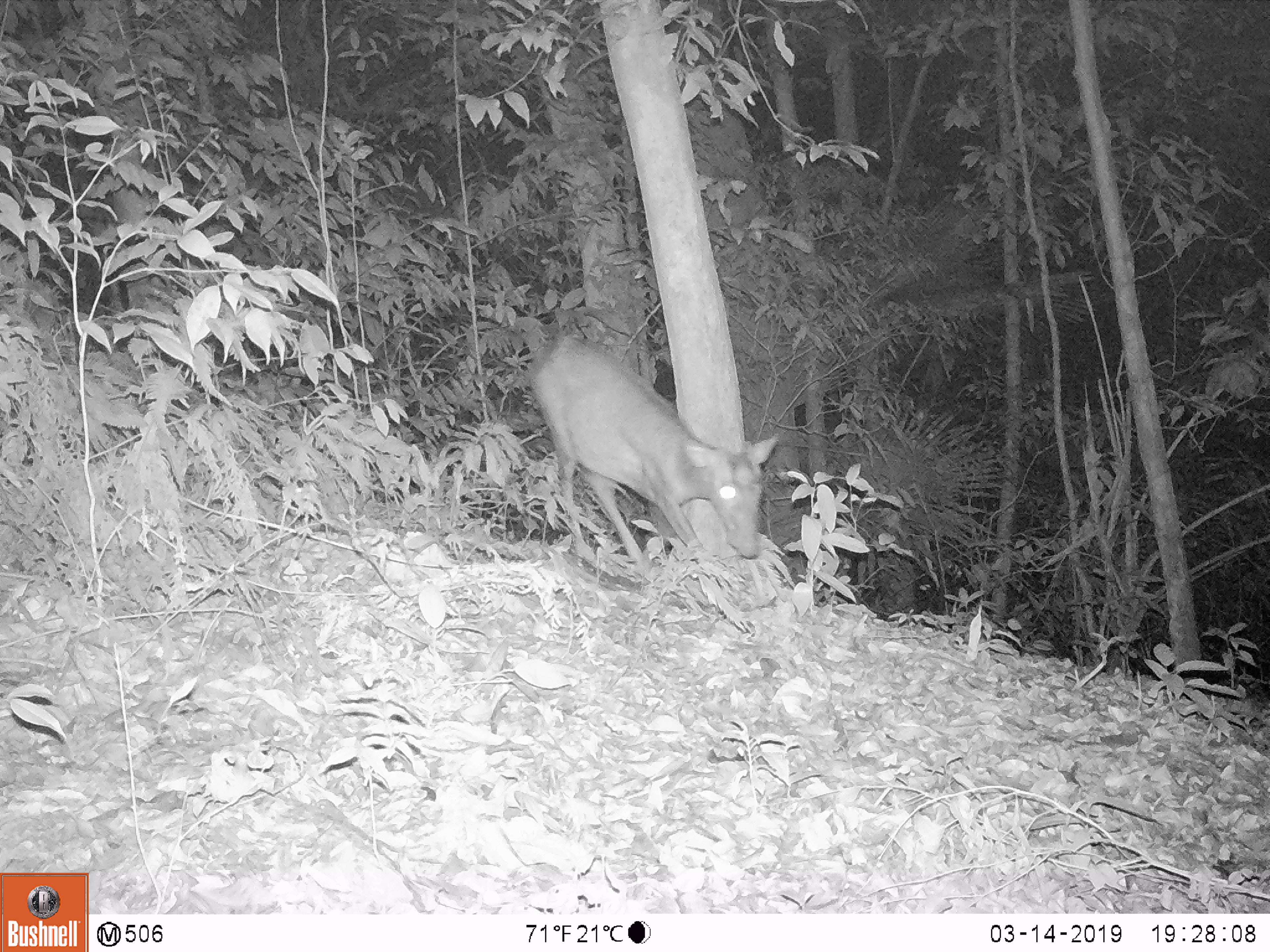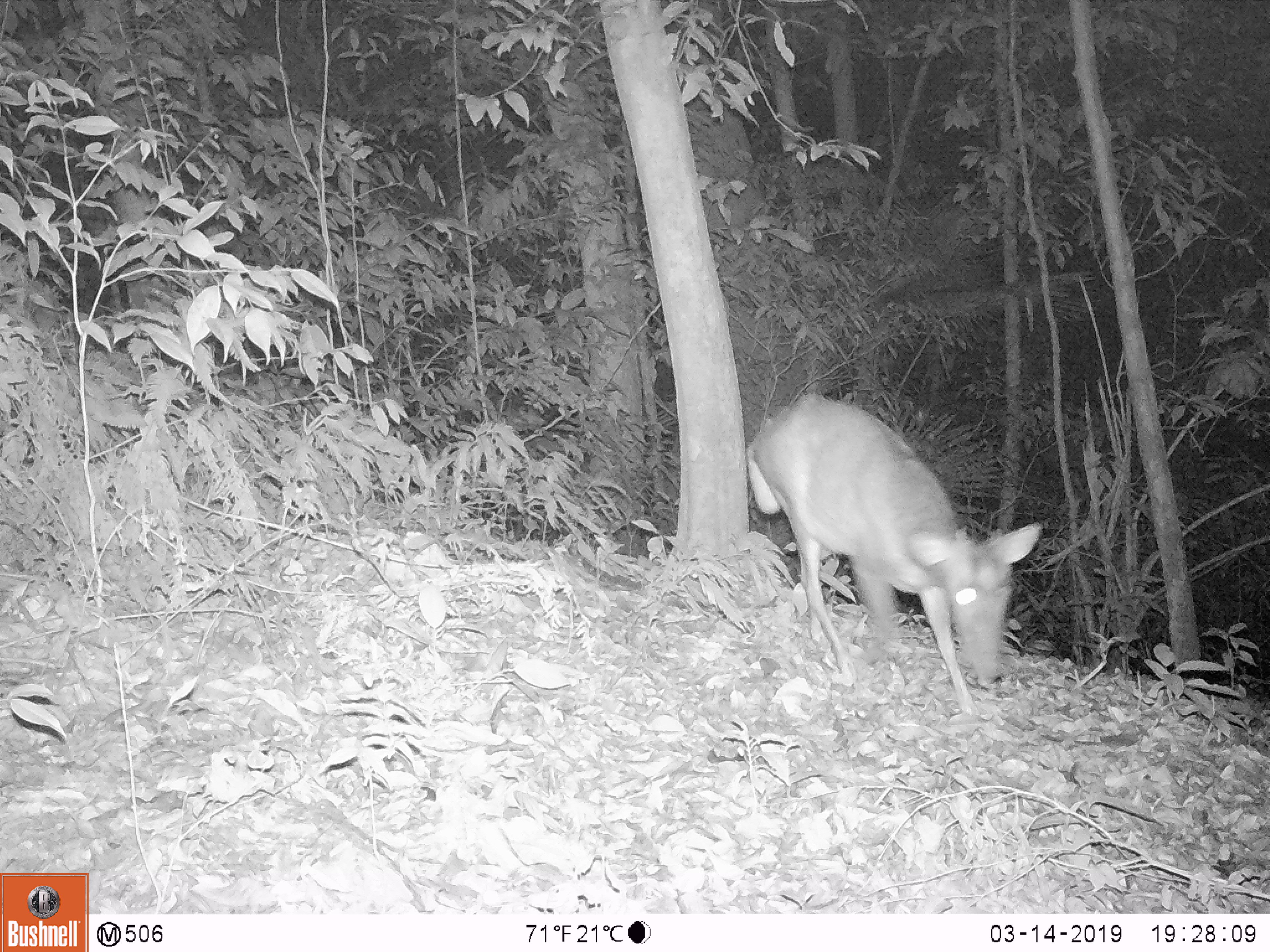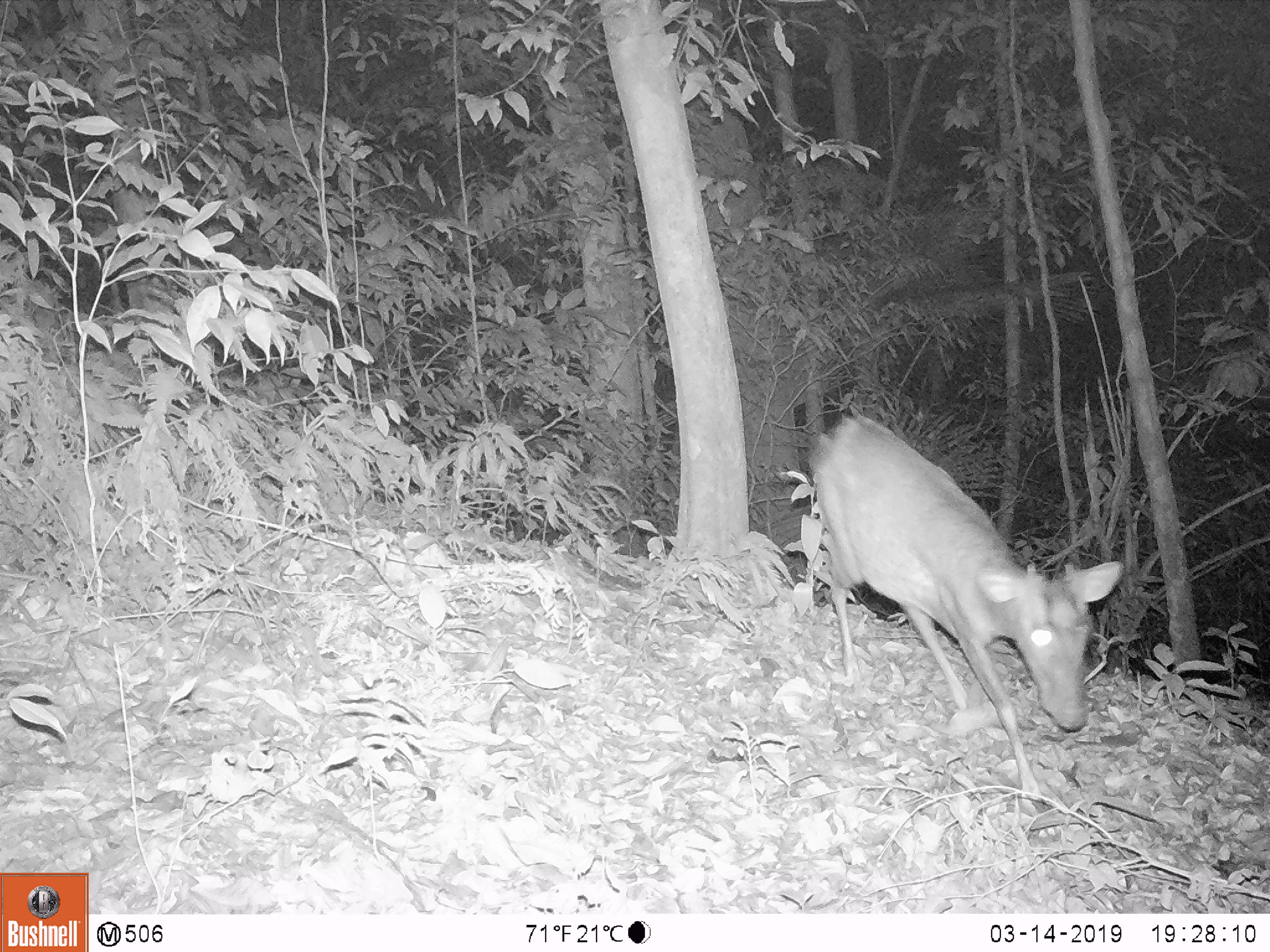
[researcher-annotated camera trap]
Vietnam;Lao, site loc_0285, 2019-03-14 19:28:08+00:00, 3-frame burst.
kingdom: Animalia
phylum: Chordata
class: Mammalia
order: Artiodactyla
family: Cervidae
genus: Muntiacus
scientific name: Muntiacus rooseveltorum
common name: roosevelt's muntjac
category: roosevelts muntjac group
Roosevelts muntjac group (roosevelt's muntjac) (Muntiacus rooseveltorum). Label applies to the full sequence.